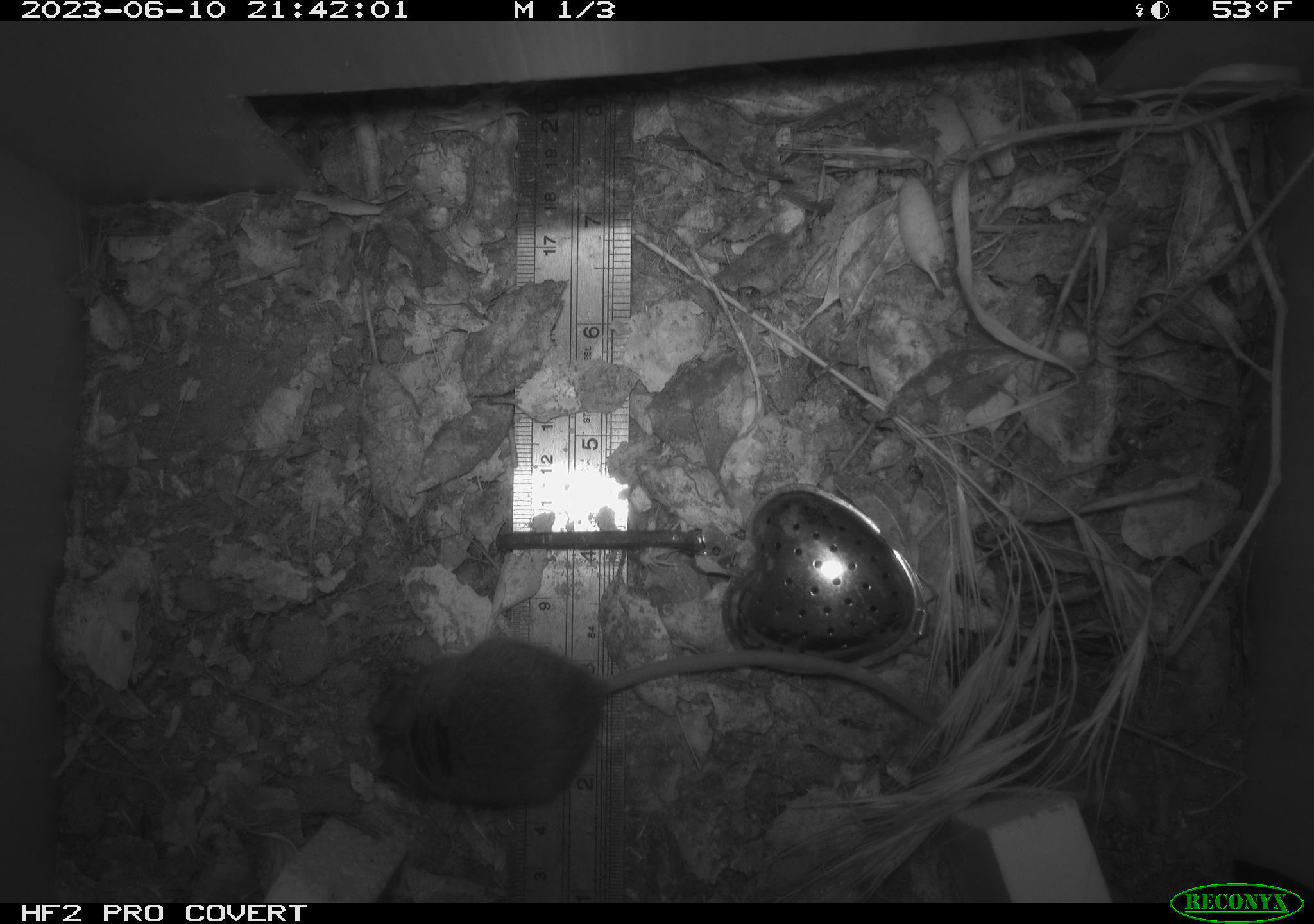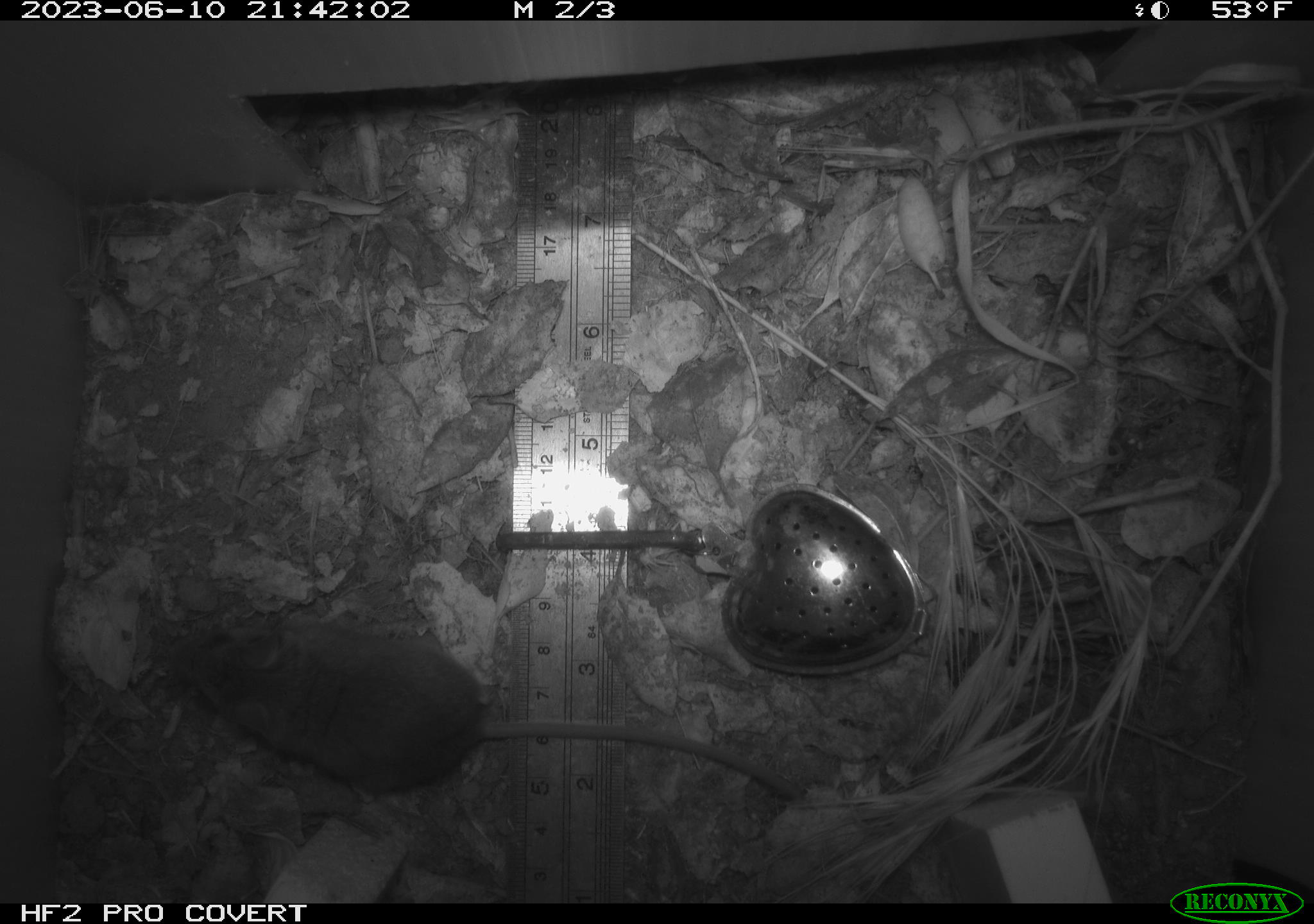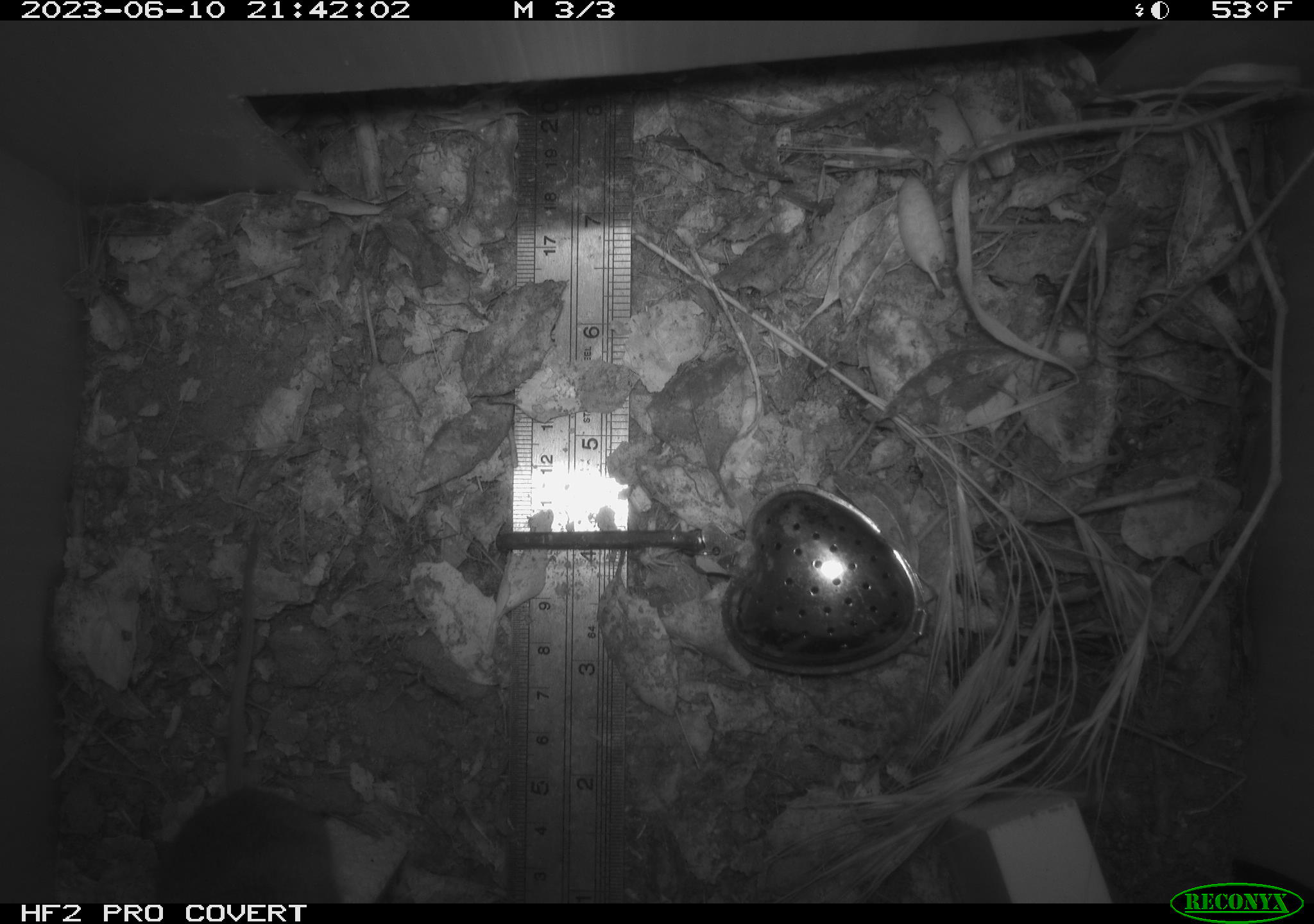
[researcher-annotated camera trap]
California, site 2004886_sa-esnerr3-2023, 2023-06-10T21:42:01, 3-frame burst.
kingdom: Animalia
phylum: Chordata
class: Mammalia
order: Rodentia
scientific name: Rodentia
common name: mouse species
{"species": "mouse species (Rodentia)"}